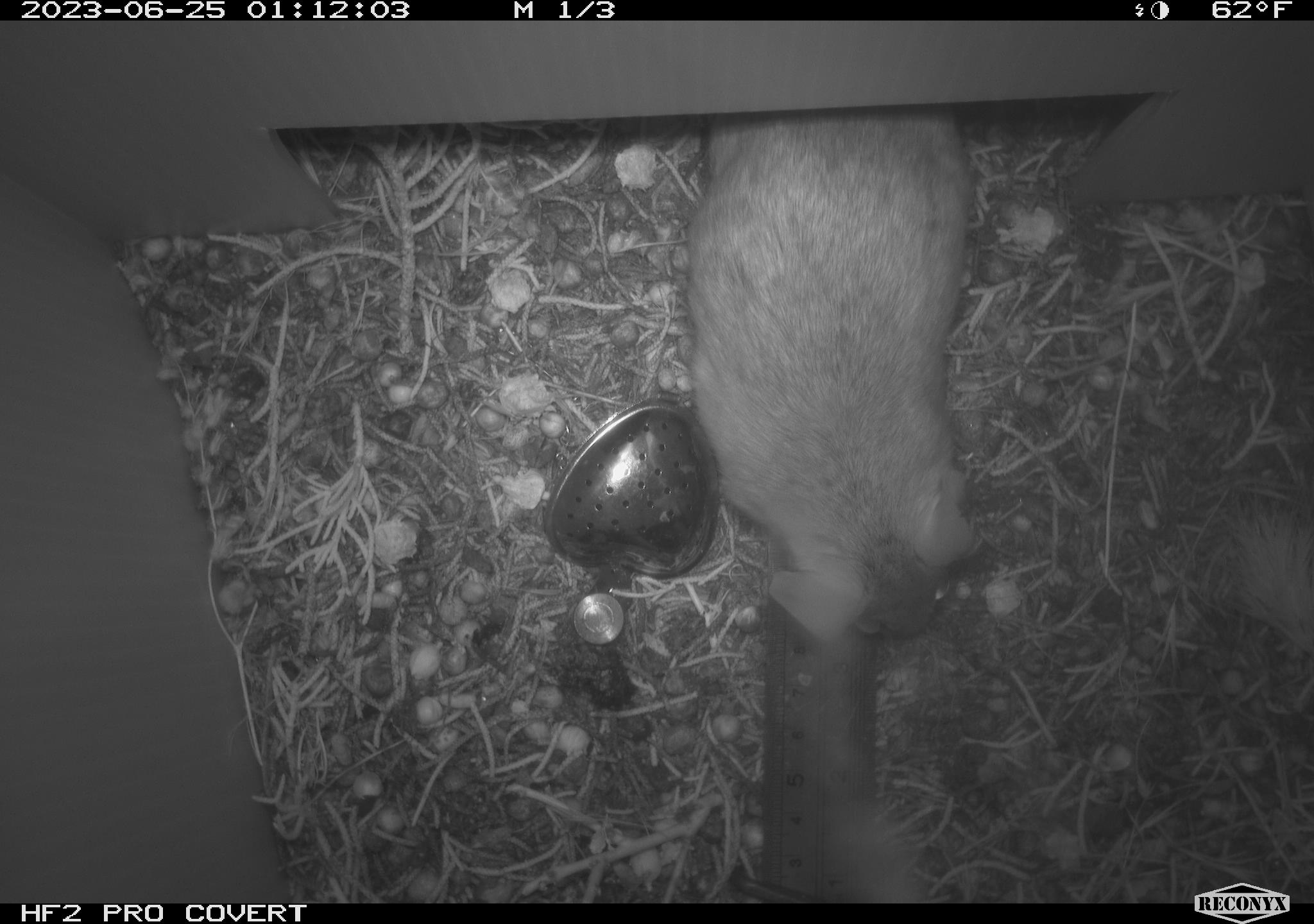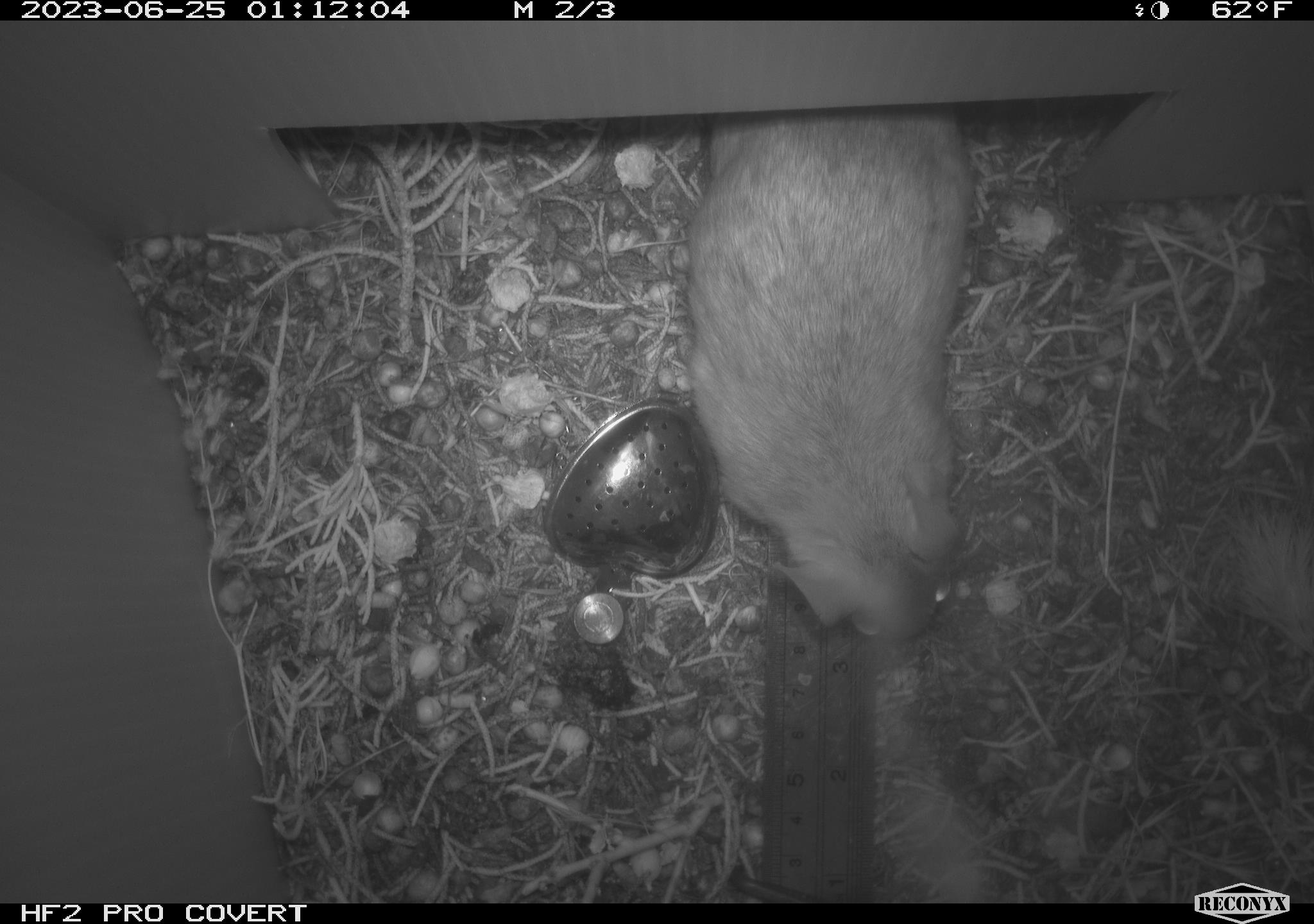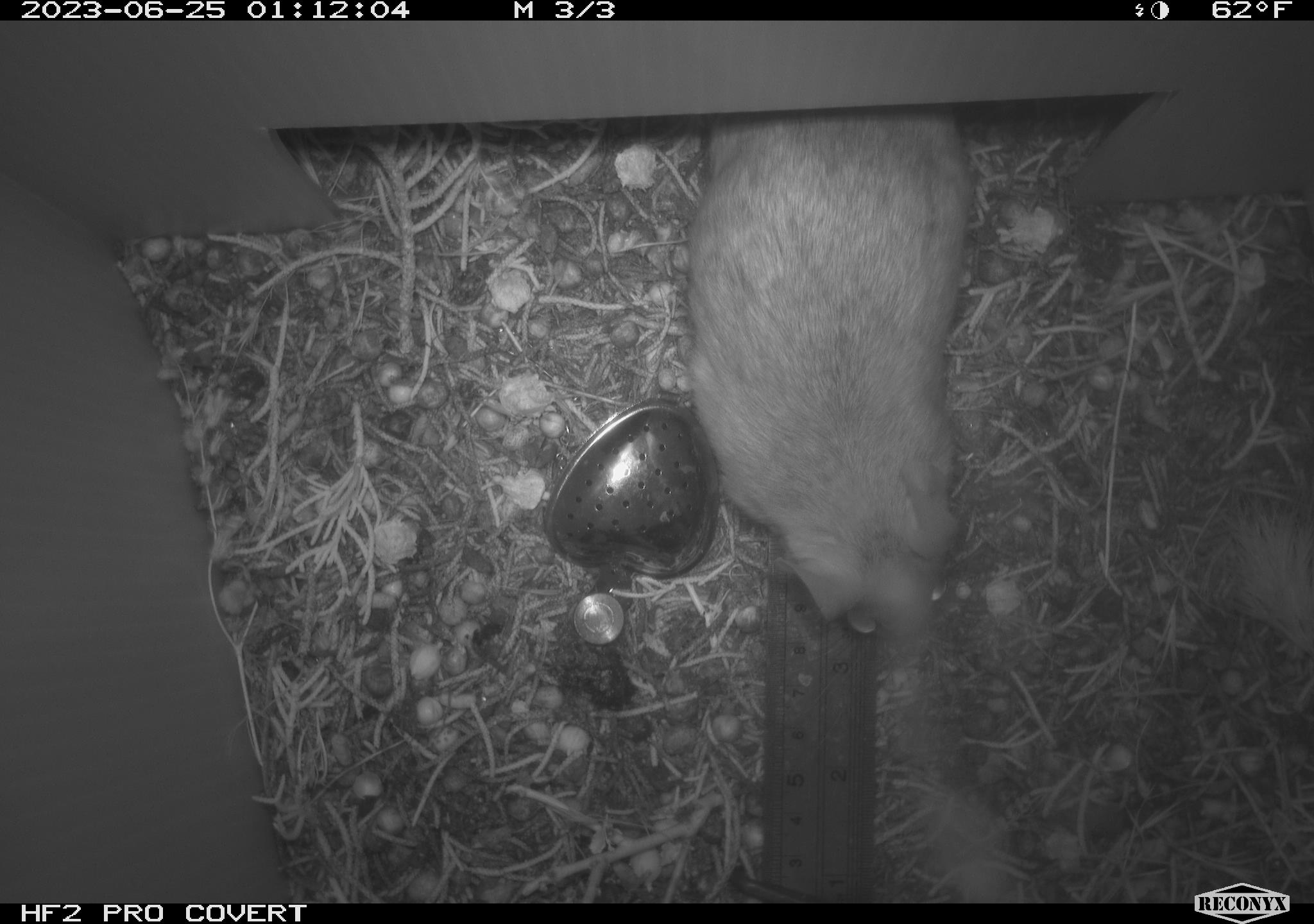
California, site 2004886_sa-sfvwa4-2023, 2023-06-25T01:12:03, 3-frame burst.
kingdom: Animalia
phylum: Chordata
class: Mammalia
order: Rodentia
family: Cricetidae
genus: Neotoma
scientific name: Neotoma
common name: pack rat or woodrat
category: neotoma species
Neotoma species (pack rat or woodrat) (Neotoma).